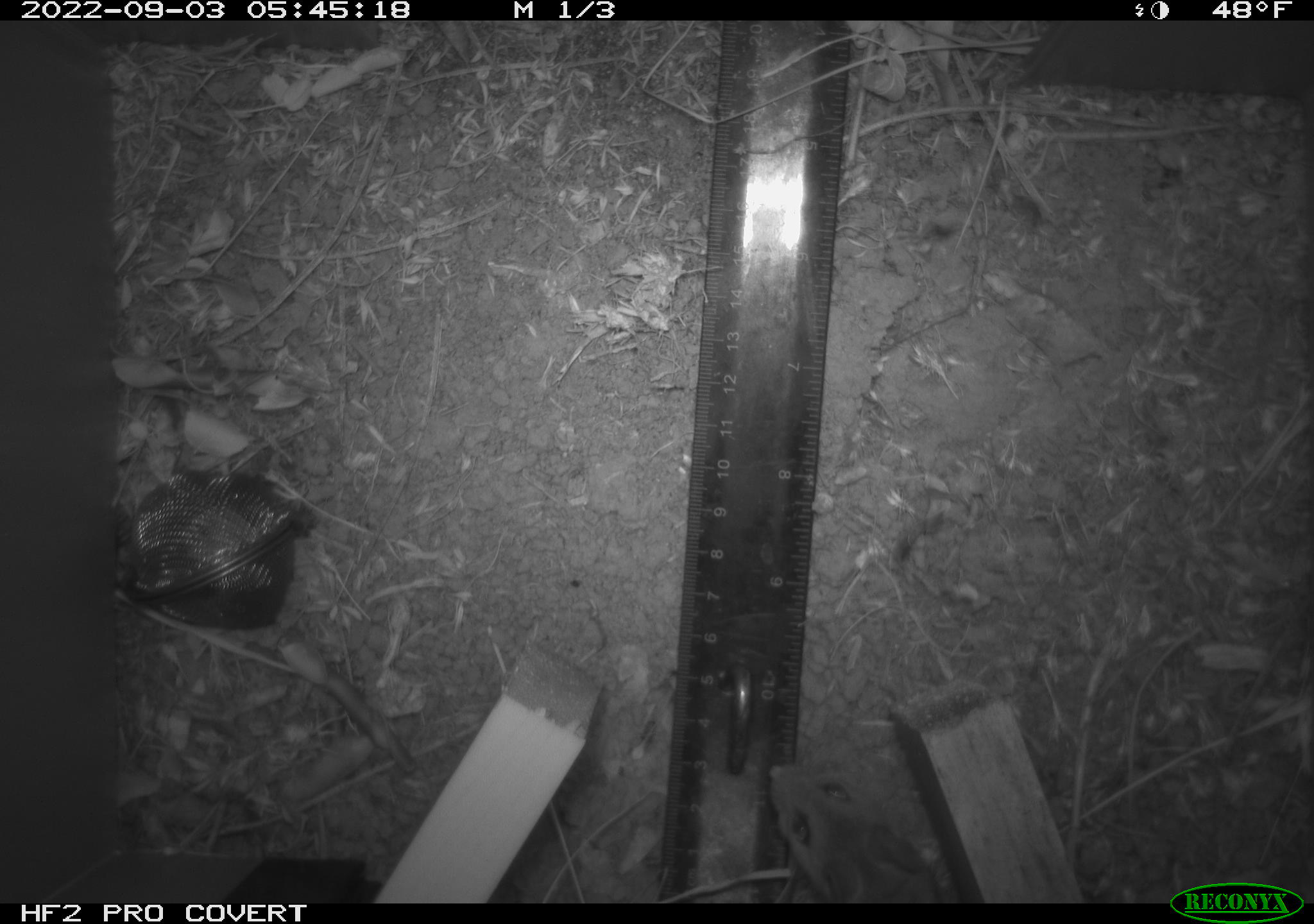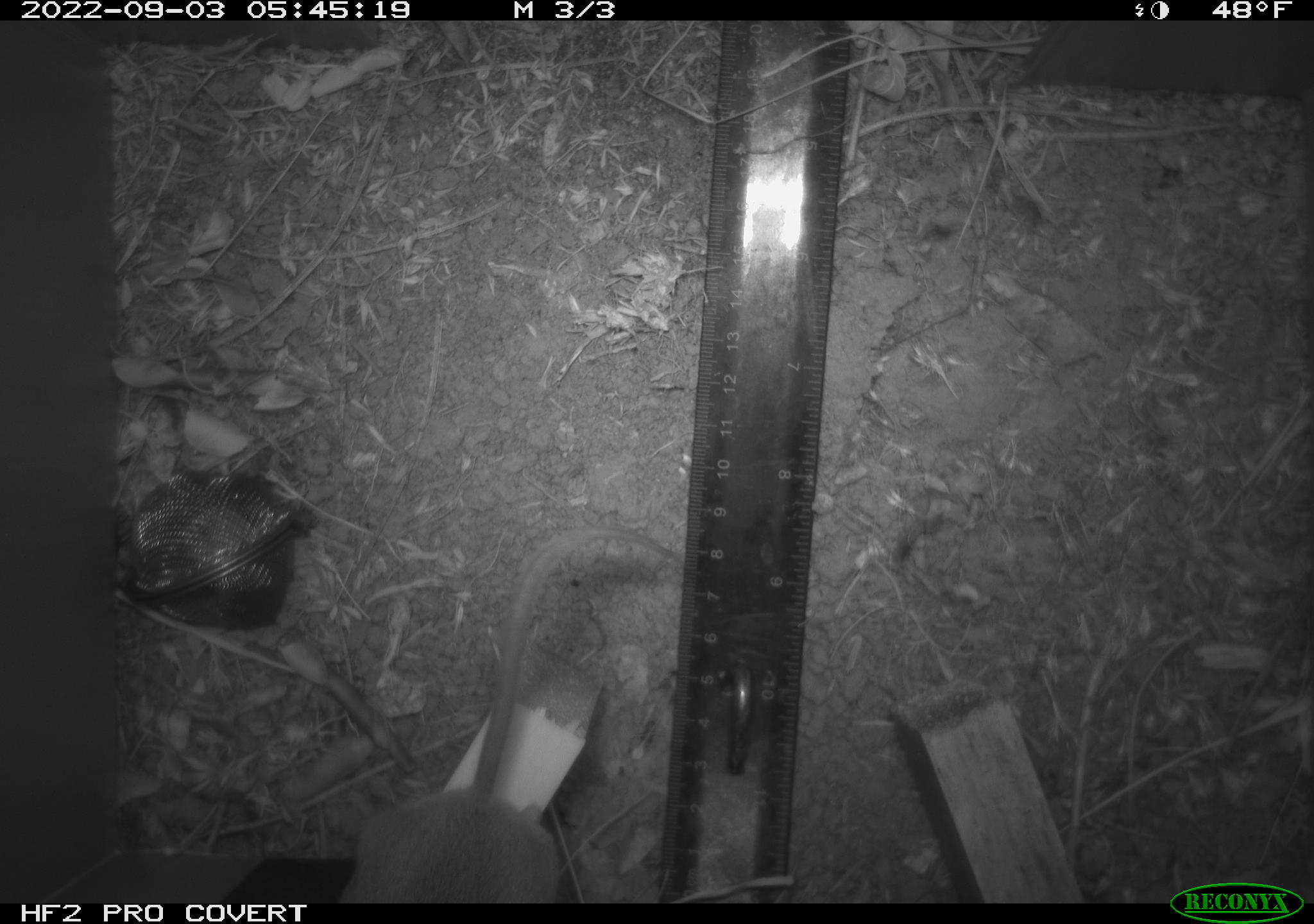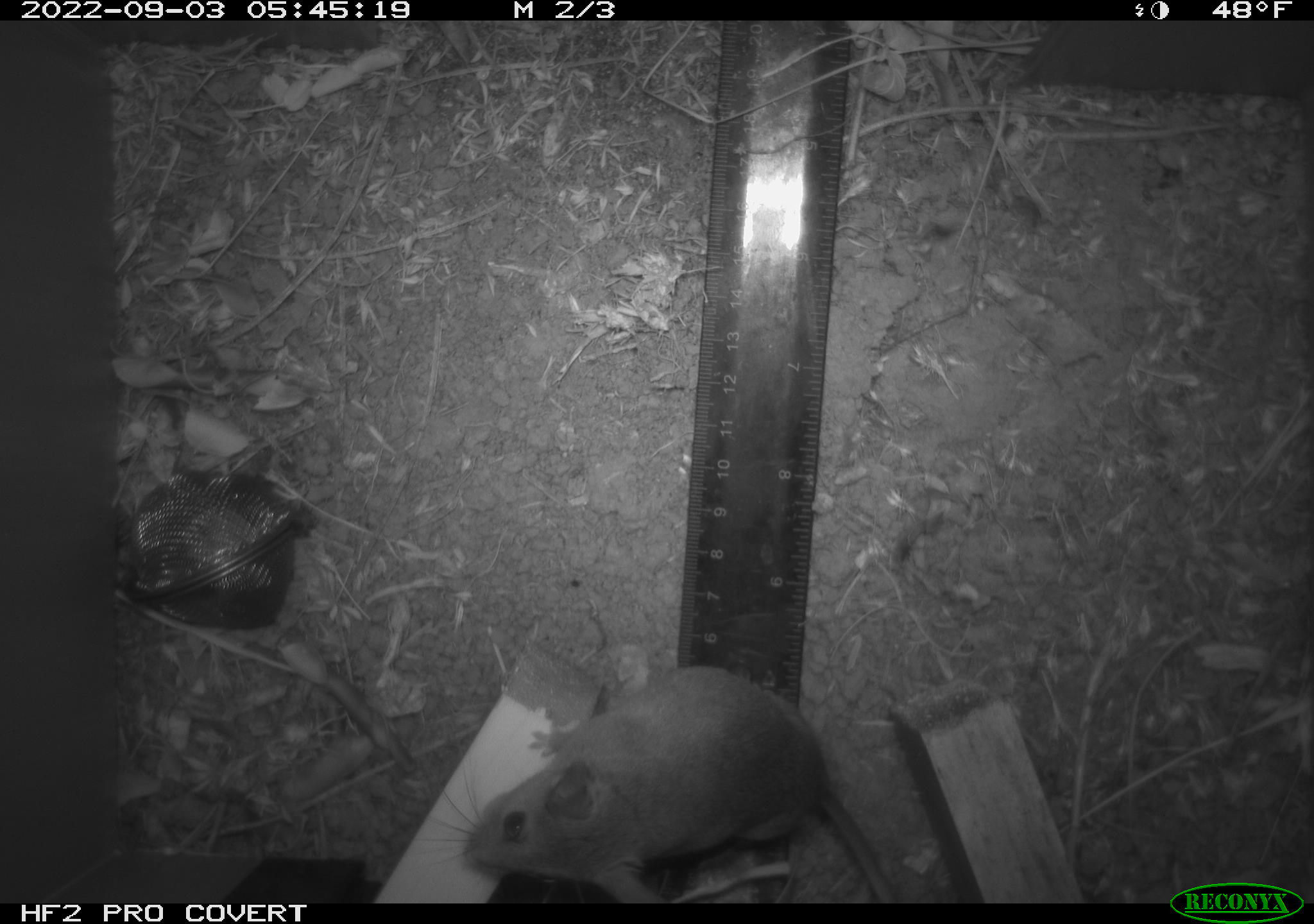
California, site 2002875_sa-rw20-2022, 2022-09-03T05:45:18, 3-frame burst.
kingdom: Animalia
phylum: Chordata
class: Mammalia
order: Rodentia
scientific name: Rodentia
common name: mouse species